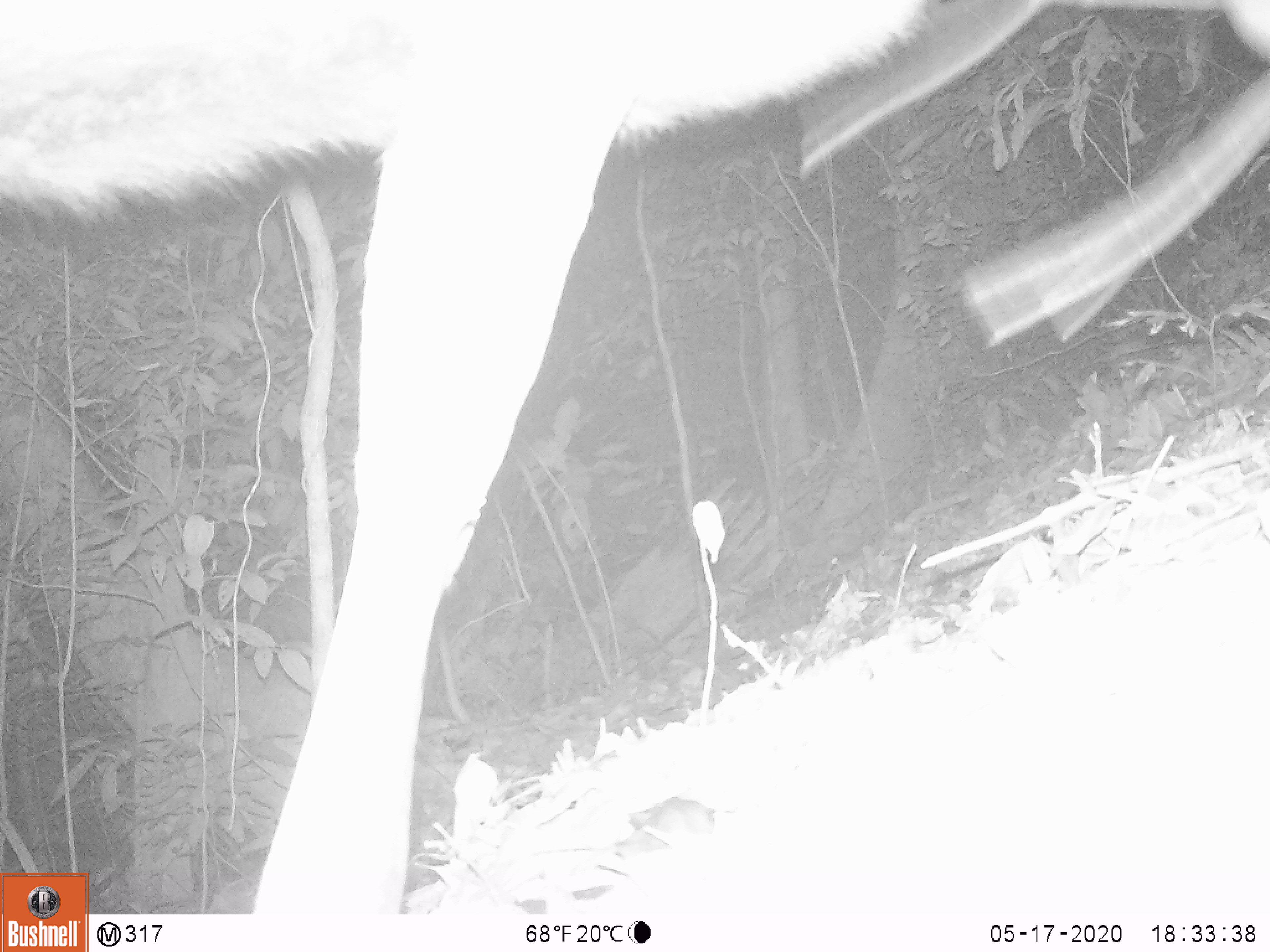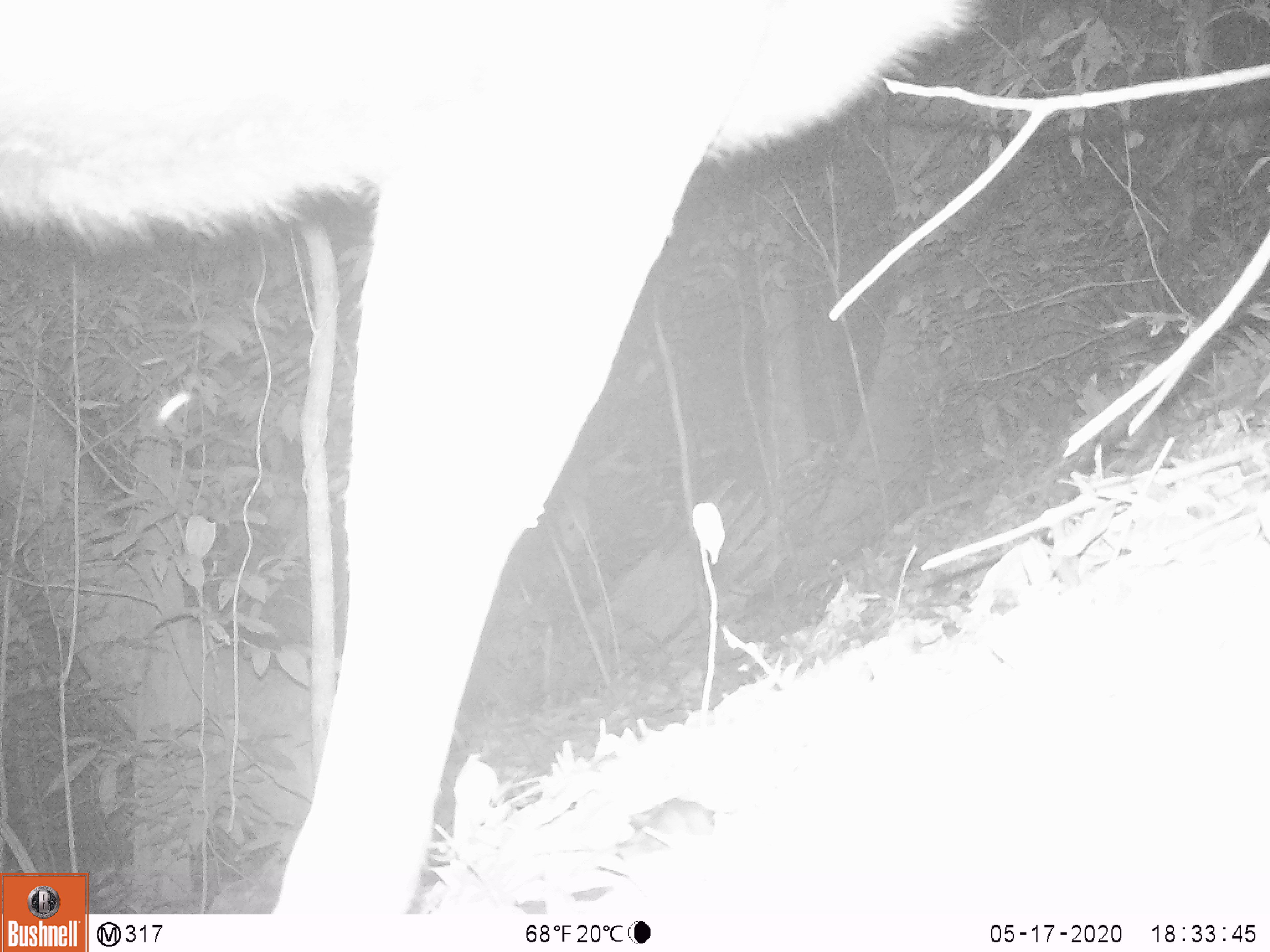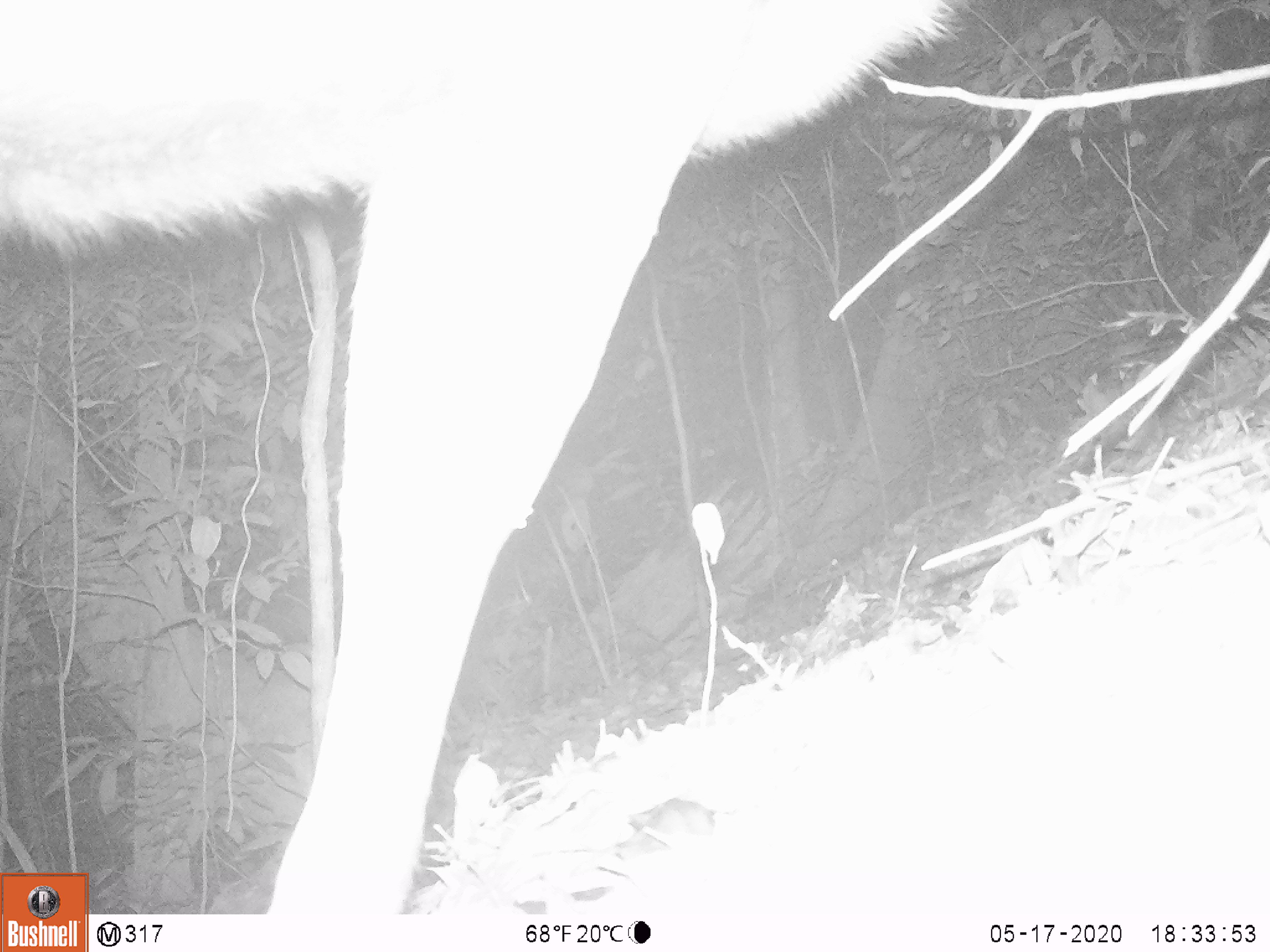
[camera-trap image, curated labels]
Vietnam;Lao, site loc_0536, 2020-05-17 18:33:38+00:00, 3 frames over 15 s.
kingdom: Animalia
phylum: Chordata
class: Mammalia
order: Artiodactyla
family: Cervidae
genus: Rusa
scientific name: Rusa unicolor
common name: sambar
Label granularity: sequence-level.